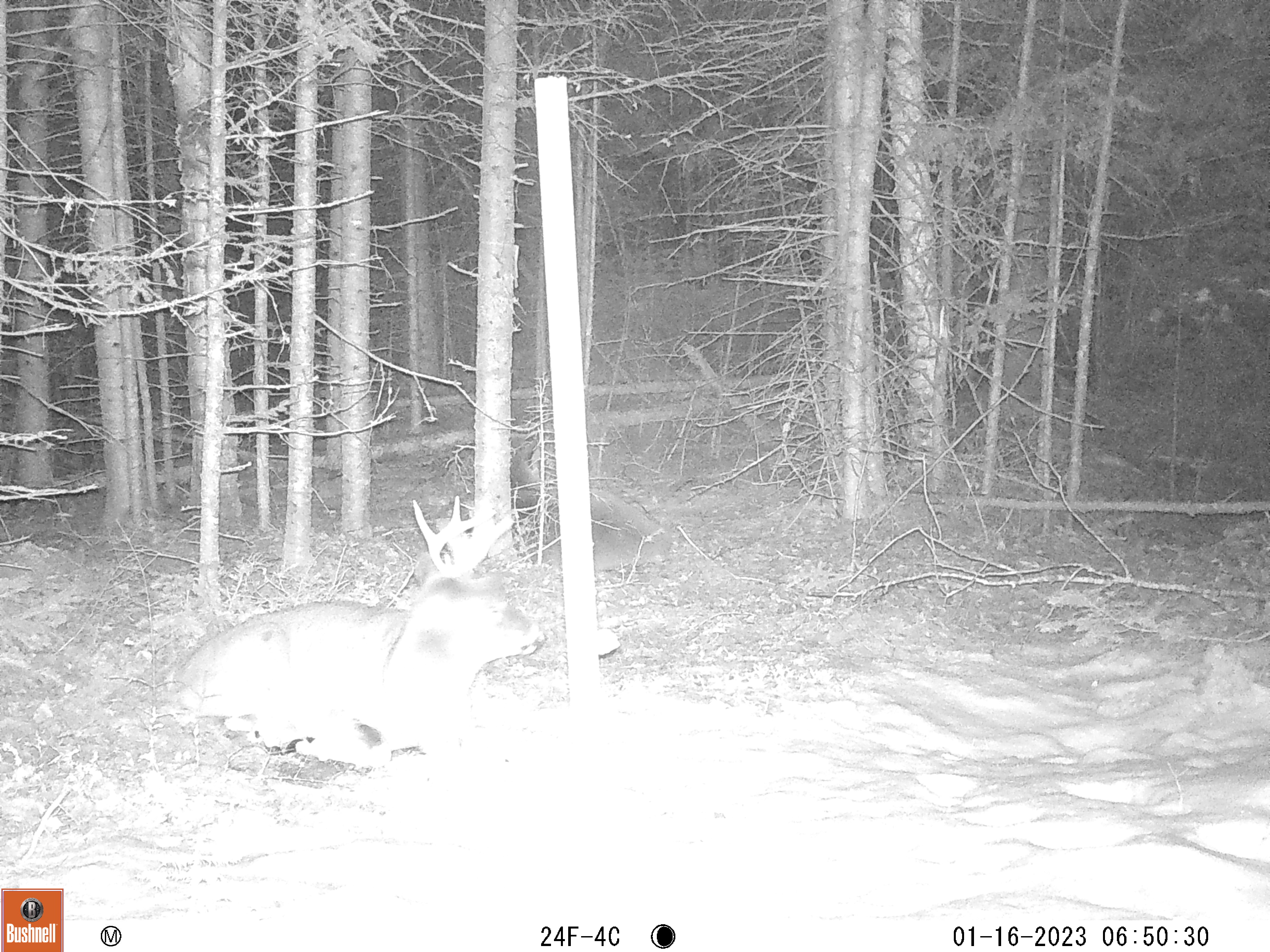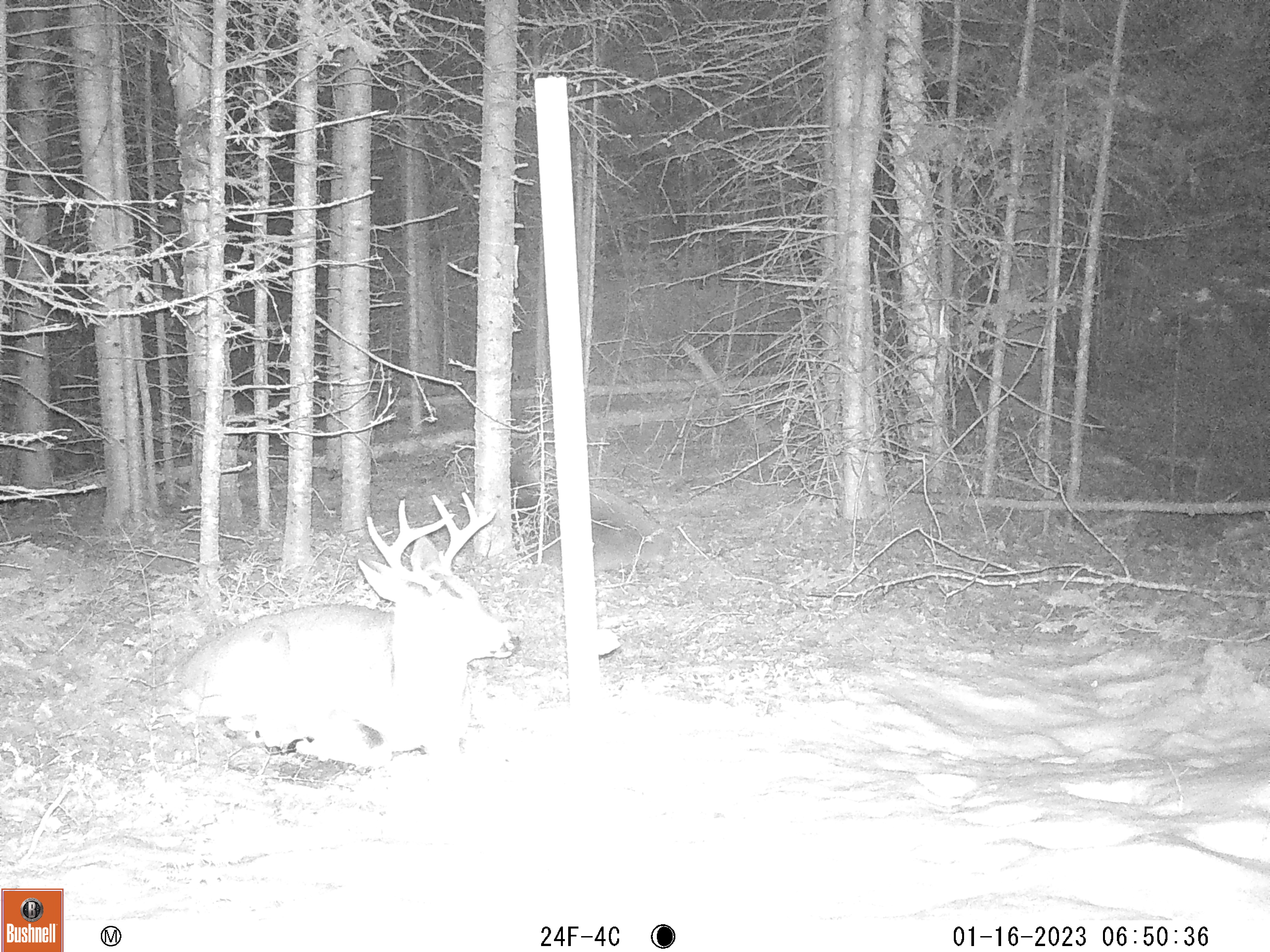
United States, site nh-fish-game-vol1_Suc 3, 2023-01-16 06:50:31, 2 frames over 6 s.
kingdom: Animalia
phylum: Chordata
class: Mammalia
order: Artiodactyla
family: Cervidae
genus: Odocoileus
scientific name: Odocoileus virginianus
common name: white-tailed deer